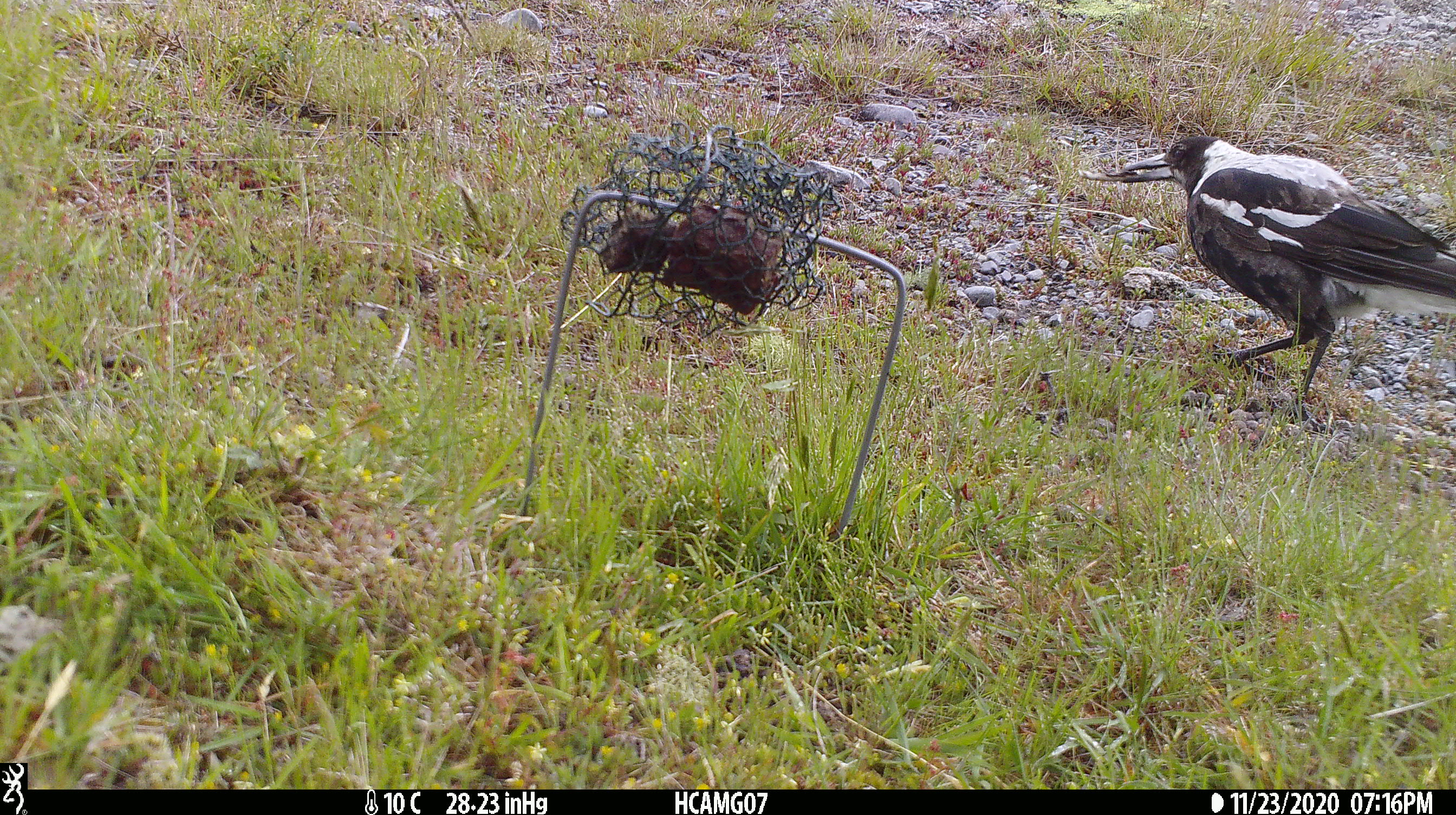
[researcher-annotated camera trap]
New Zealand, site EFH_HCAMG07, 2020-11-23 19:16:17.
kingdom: Animalia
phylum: Chordata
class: Aves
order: Passeriformes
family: Artamidae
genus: Gymnorhina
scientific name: Gymnorhina tibicen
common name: australian magpie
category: magpie